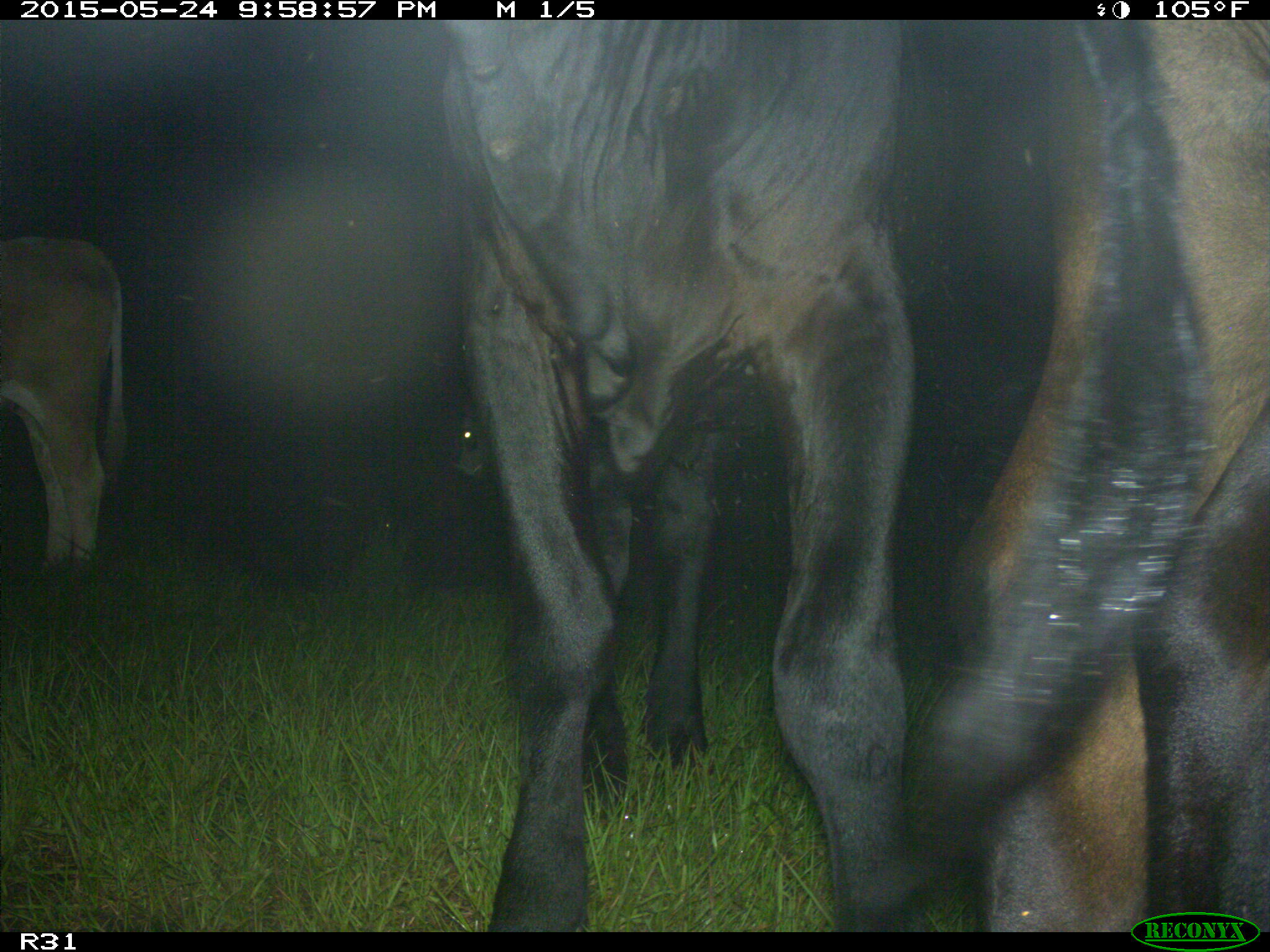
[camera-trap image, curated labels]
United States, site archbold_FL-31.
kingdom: Animalia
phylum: Chordata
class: Mammalia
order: Artiodactyla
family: Bovidae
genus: Bos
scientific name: Bos taurus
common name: domestic cow